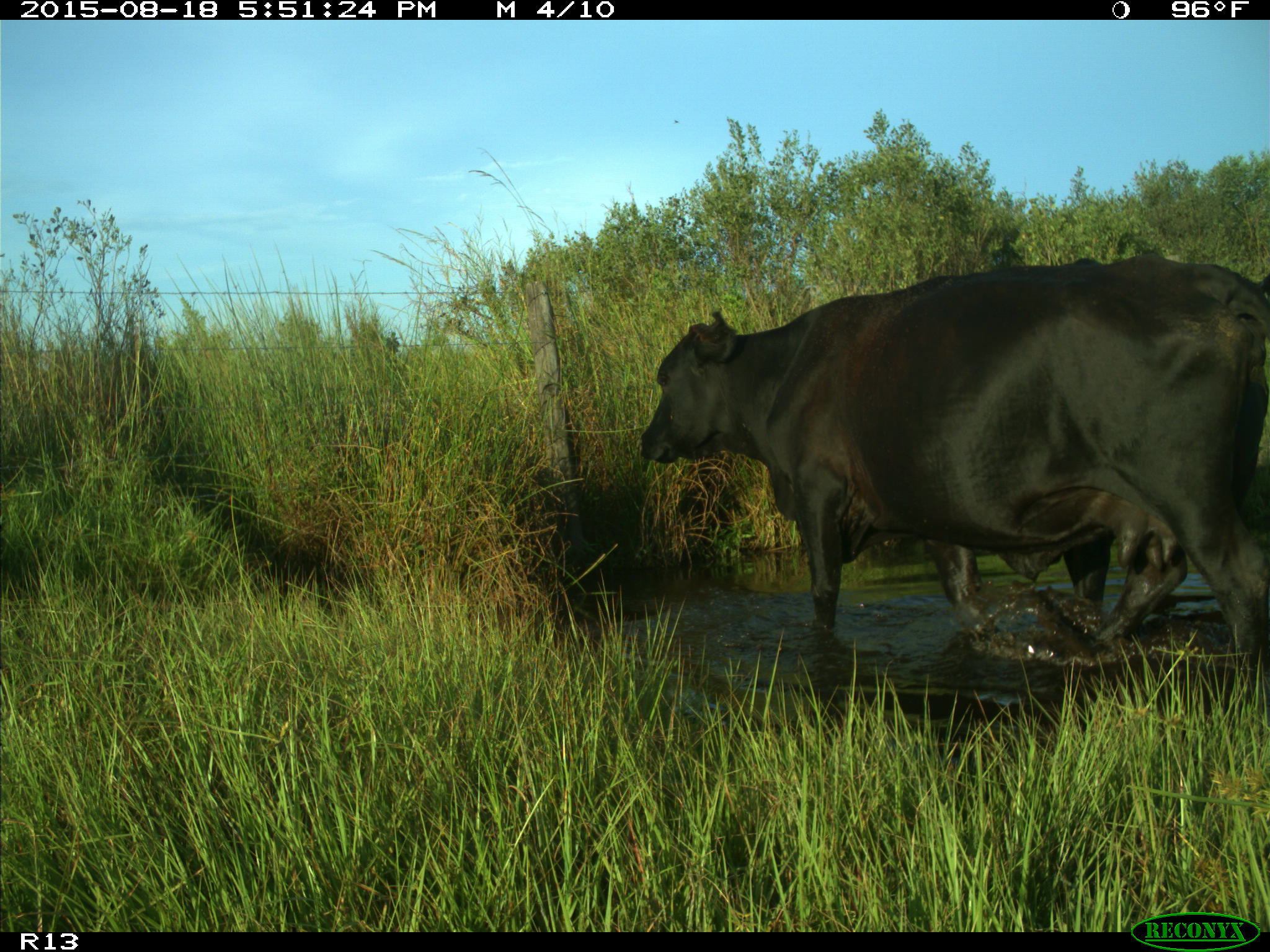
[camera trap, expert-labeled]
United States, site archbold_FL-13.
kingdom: Animalia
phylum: Chordata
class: Mammalia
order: Artiodactyla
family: Bovidae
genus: Bos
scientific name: Bos taurus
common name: domestic cow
Bos taurus (domestic cow).